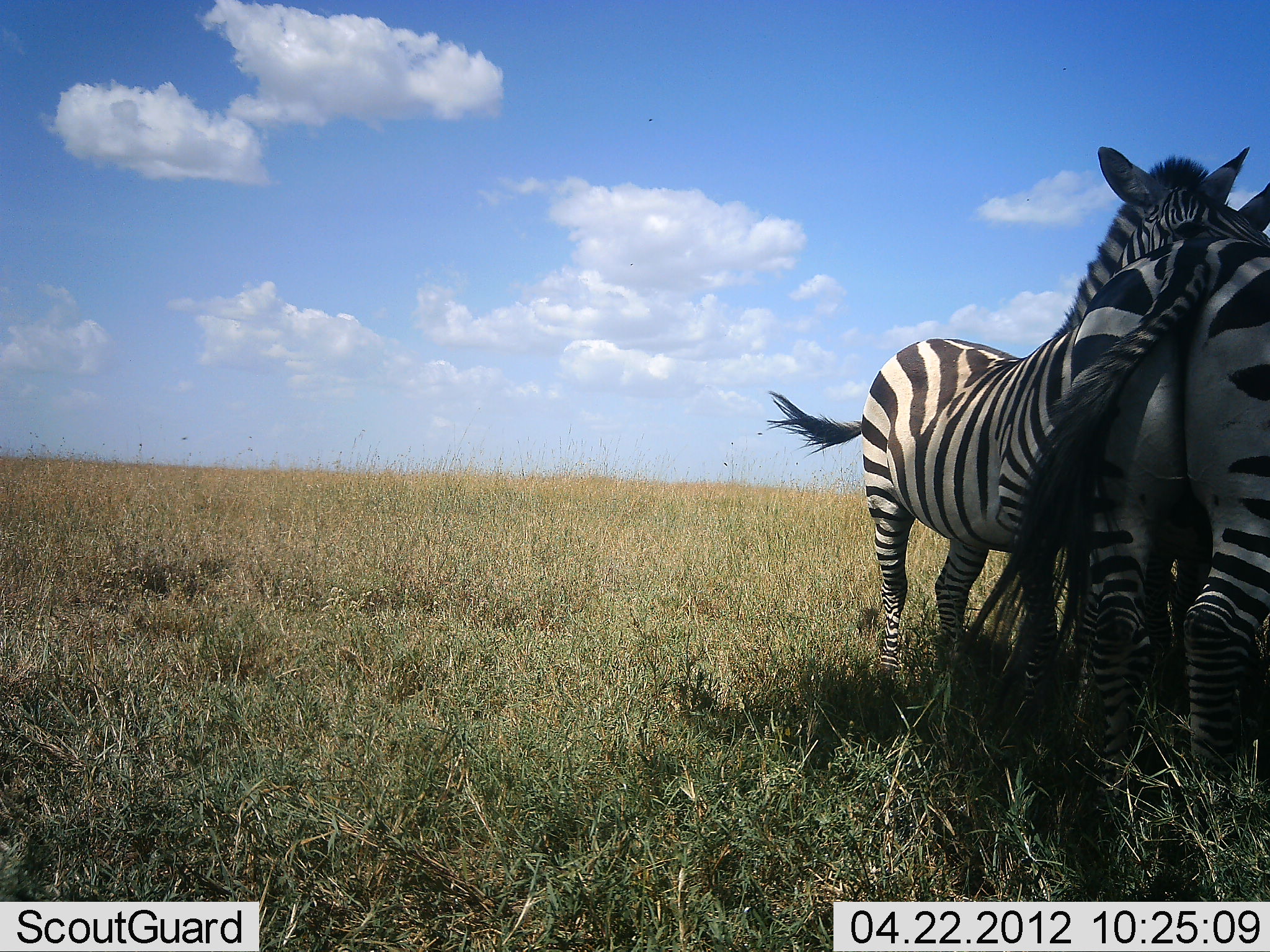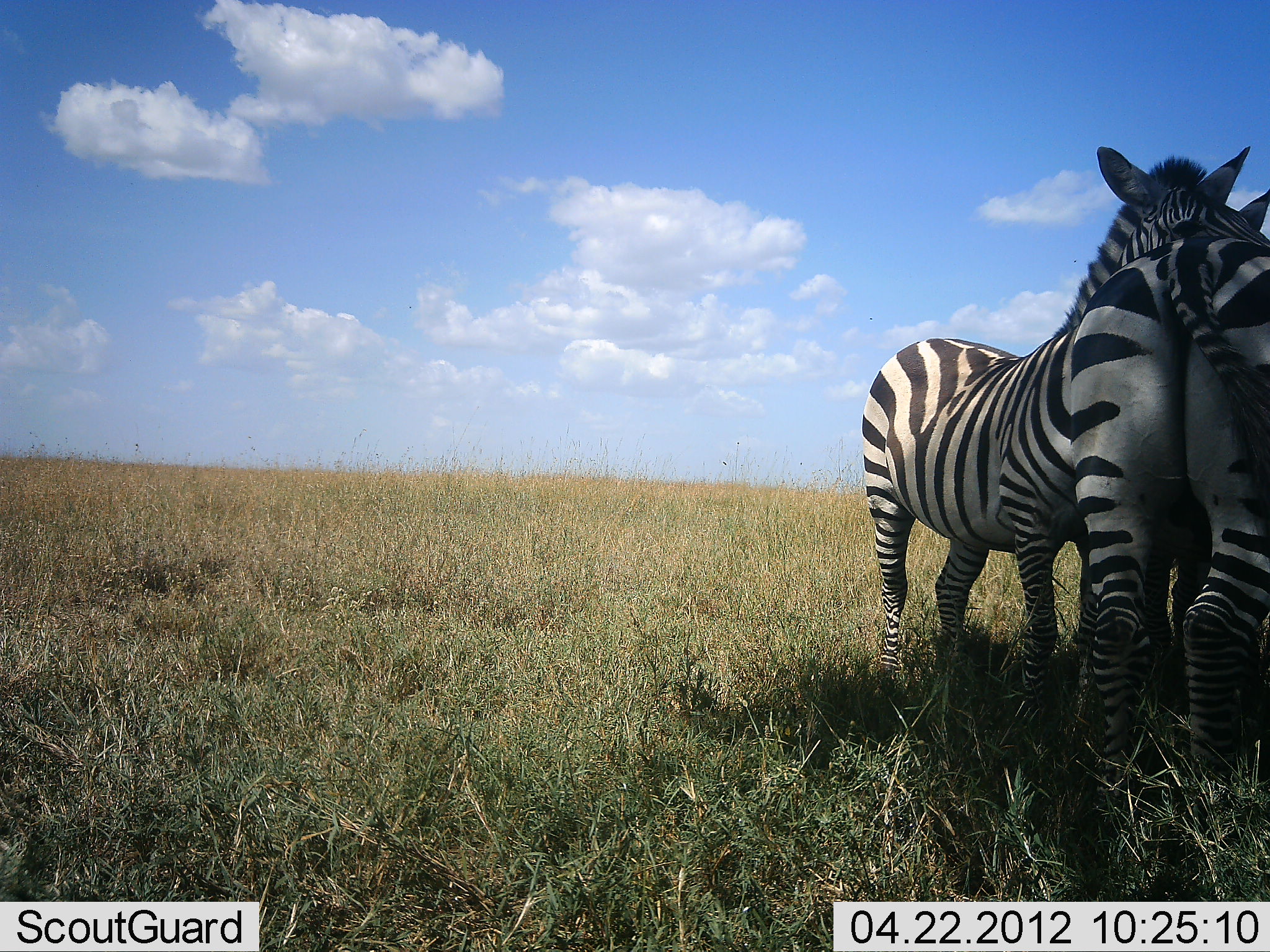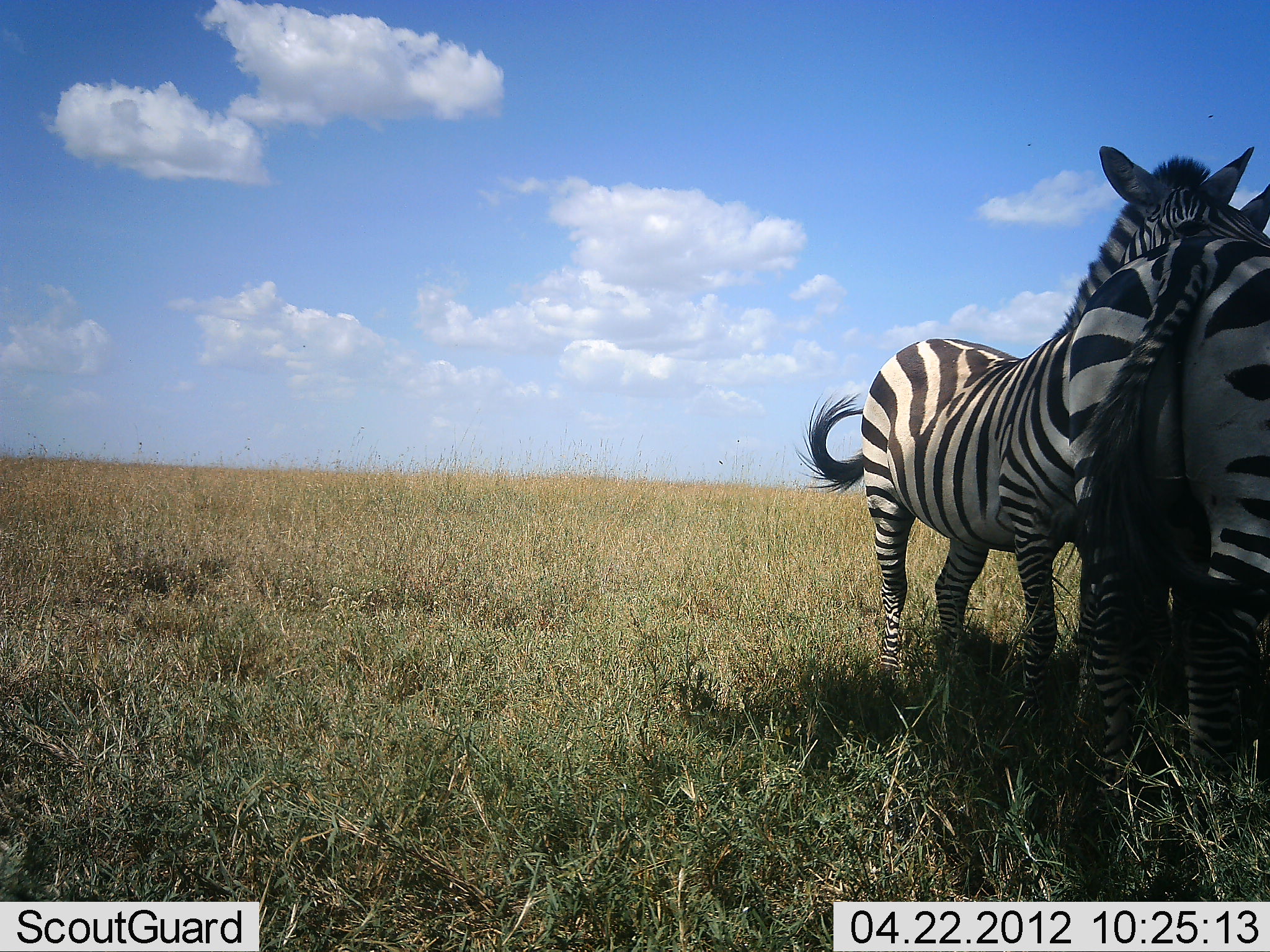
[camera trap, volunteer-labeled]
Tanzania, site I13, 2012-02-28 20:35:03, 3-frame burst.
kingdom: Animalia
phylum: Chordata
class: Mammalia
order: Perissodactyla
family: Equidae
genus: Equus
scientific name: Equus quagga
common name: plains zebra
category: zebra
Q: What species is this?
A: Zebra (plains zebra) (Equus quagga).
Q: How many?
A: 2.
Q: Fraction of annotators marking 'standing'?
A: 87%.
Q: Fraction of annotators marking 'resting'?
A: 0%.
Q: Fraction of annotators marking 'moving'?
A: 0%.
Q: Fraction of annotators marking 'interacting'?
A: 52%.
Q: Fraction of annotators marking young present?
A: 0%.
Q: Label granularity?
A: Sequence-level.